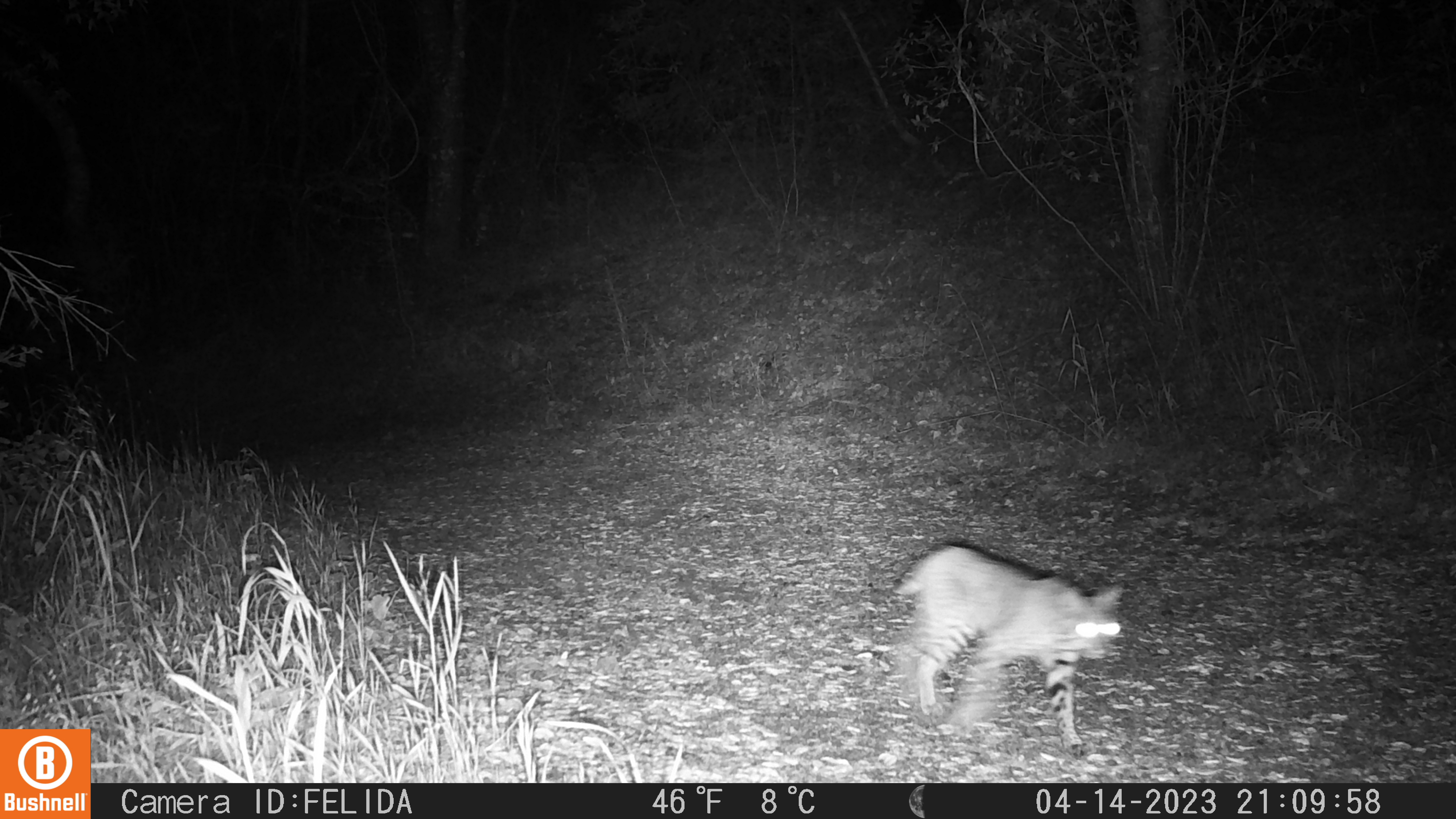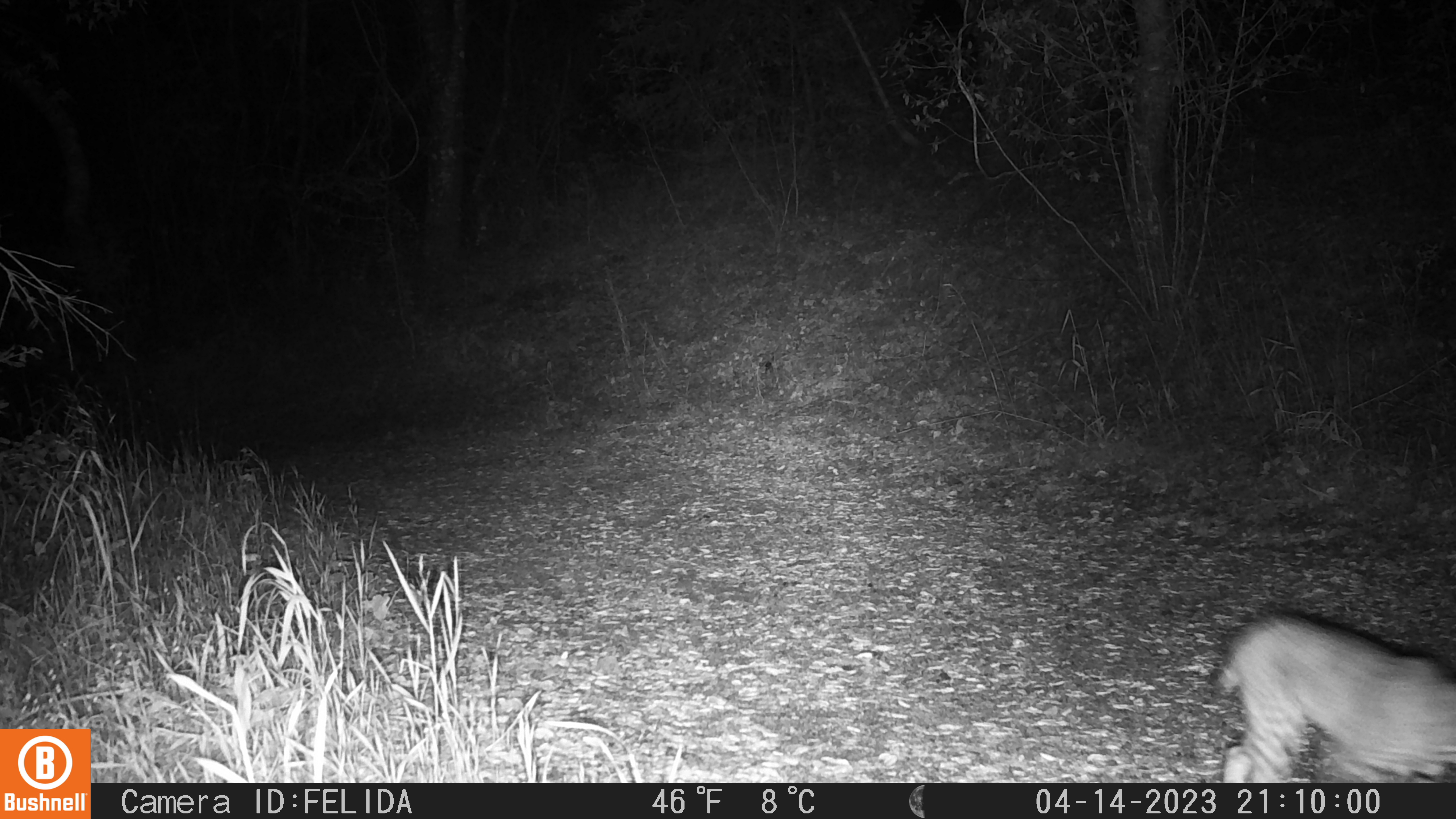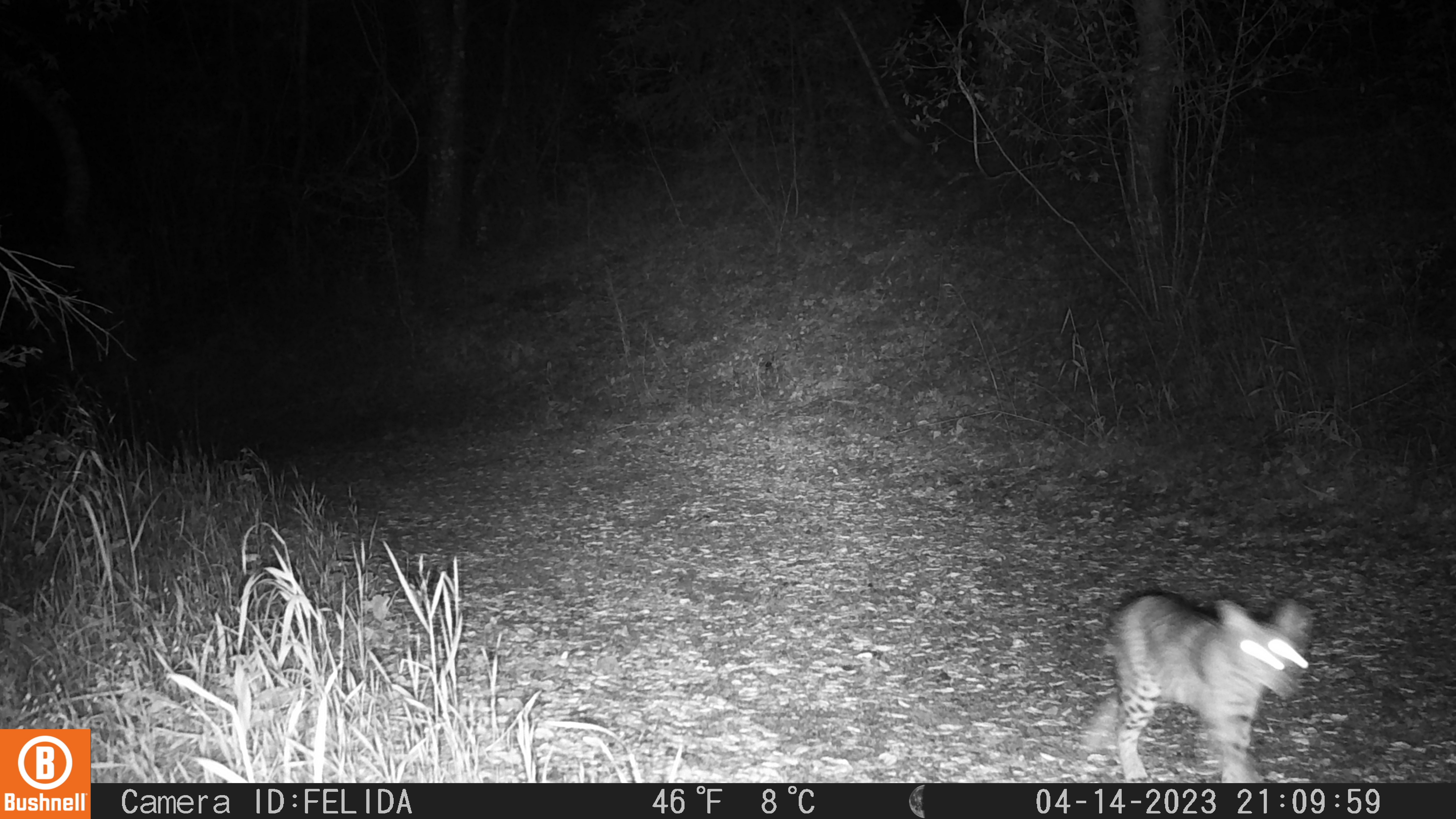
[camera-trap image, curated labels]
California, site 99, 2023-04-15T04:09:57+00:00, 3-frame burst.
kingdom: Animalia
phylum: Chordata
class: Mammalia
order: Carnivora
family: Felidae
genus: Lynx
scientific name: Lynx rufus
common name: bobcat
Bobcat (Lynx rufus).